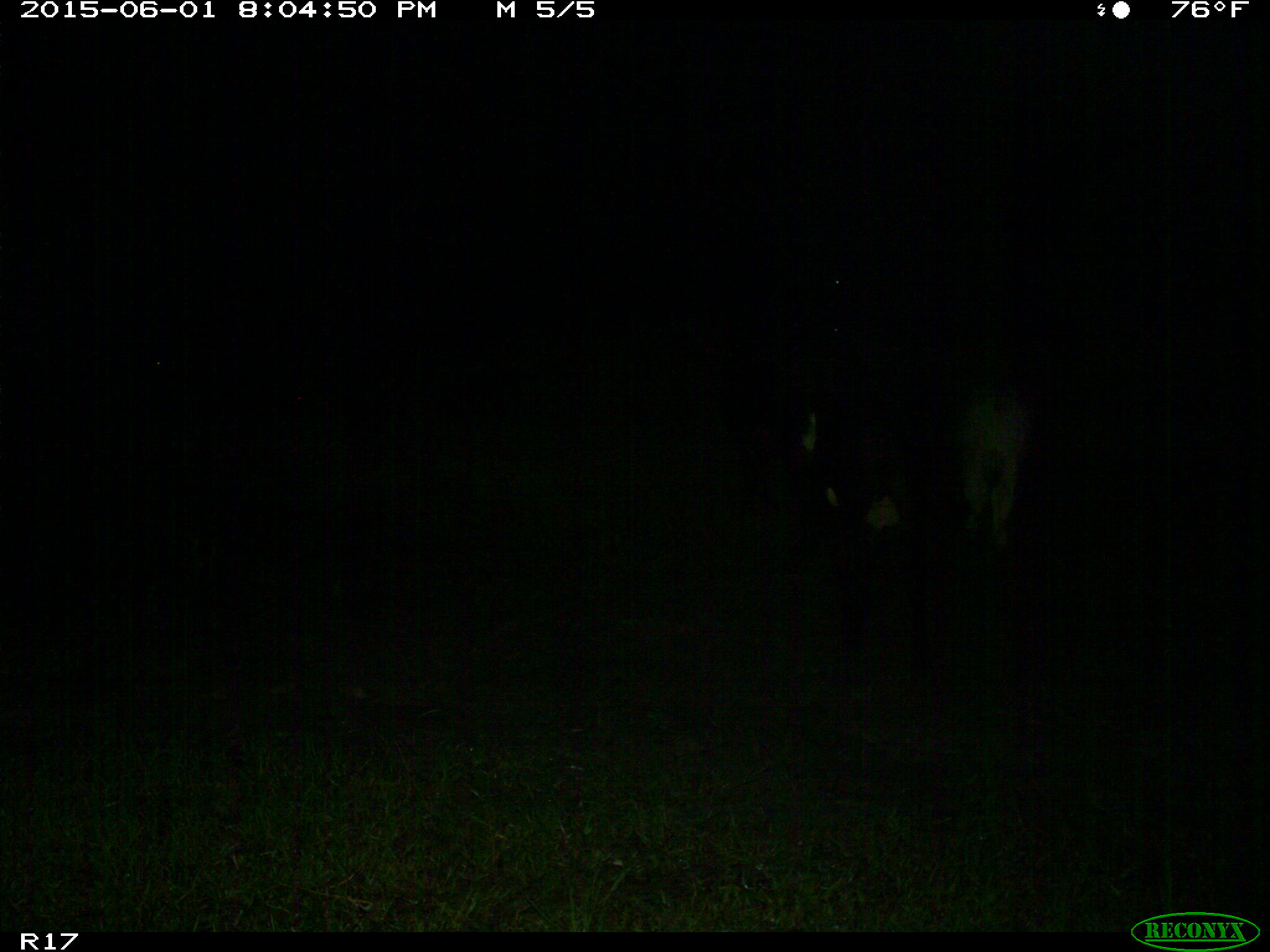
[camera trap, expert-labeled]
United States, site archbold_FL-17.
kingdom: Animalia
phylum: Chordata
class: Mammalia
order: Artiodactyla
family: Bovidae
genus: Bos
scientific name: Bos taurus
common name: domestic cow